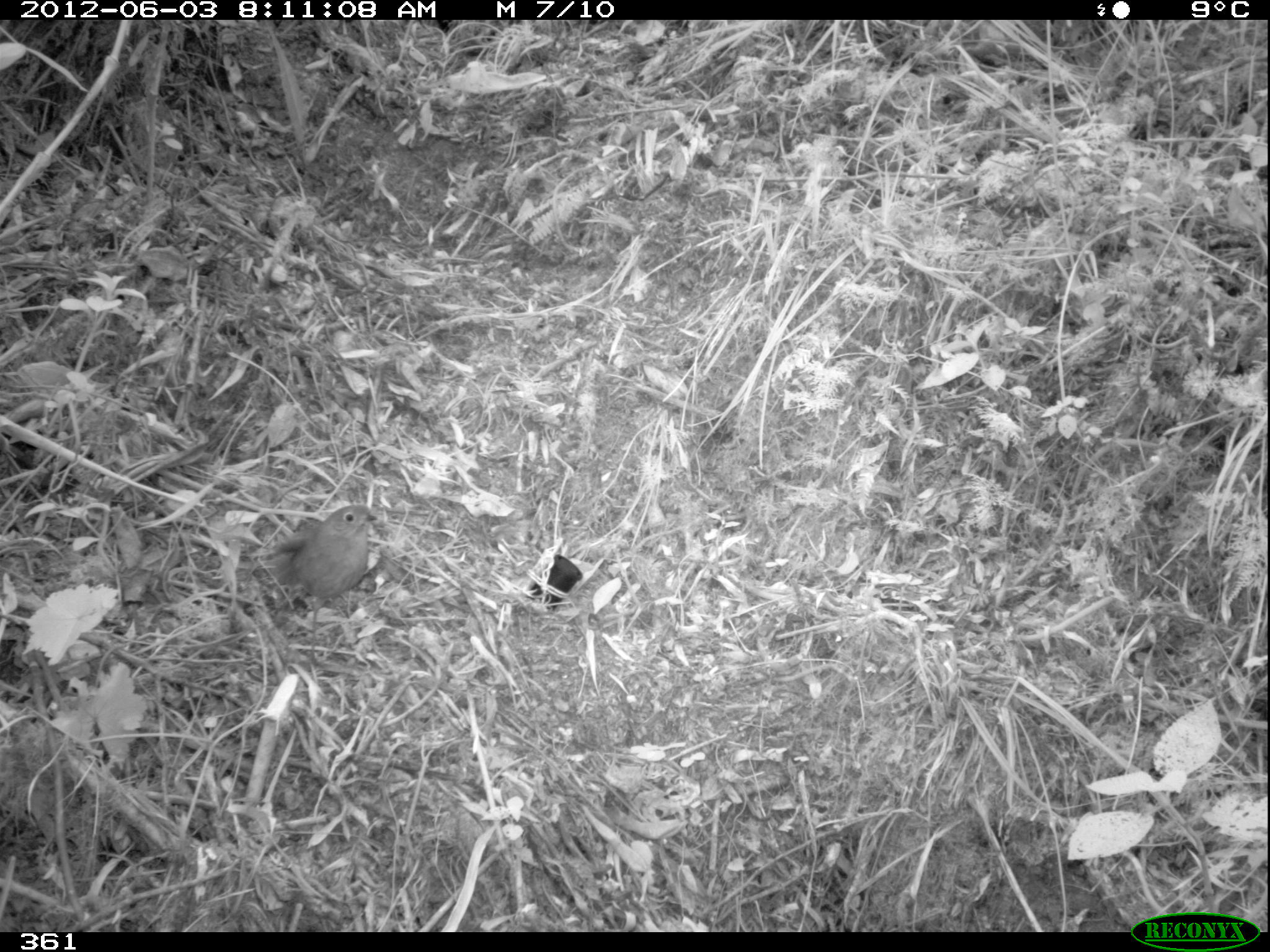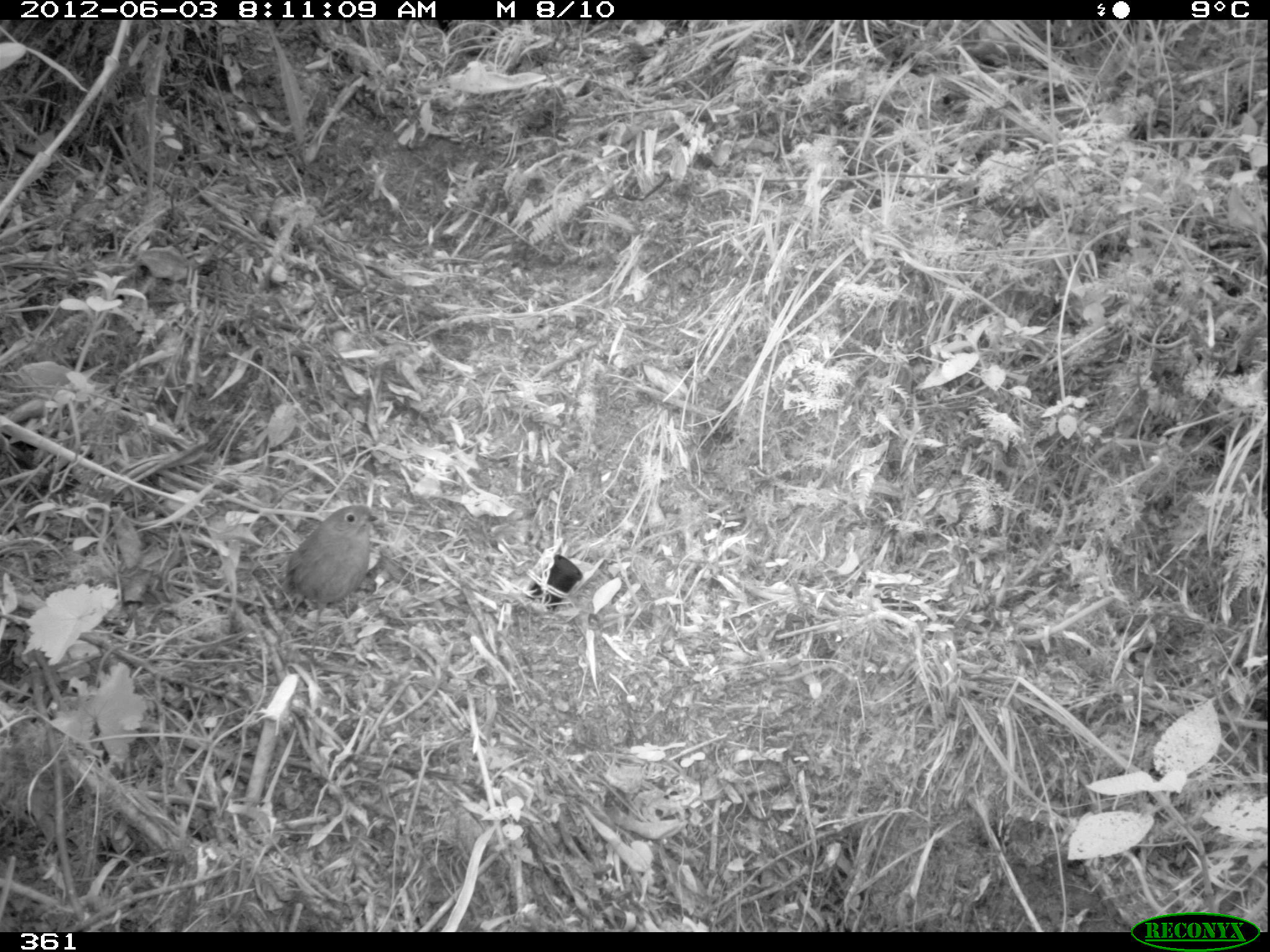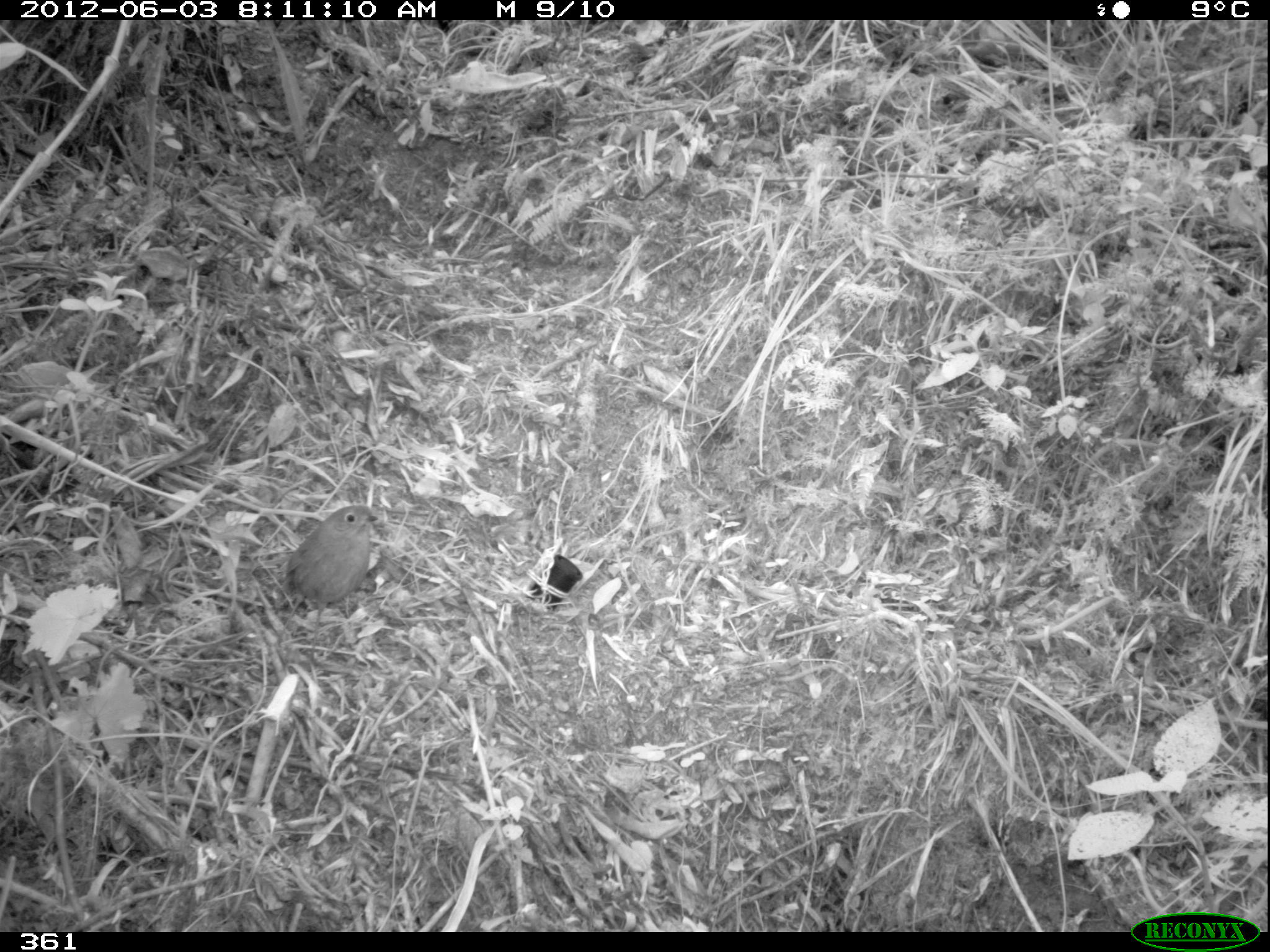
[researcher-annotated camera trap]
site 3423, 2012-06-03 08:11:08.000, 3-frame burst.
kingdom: Animalia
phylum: Chordata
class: Aves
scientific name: Aves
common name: bird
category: unknown bird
Unknown bird (bird) (Aves).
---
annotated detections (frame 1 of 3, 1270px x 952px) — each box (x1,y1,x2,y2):
unknown bird: (273,503,384,664)